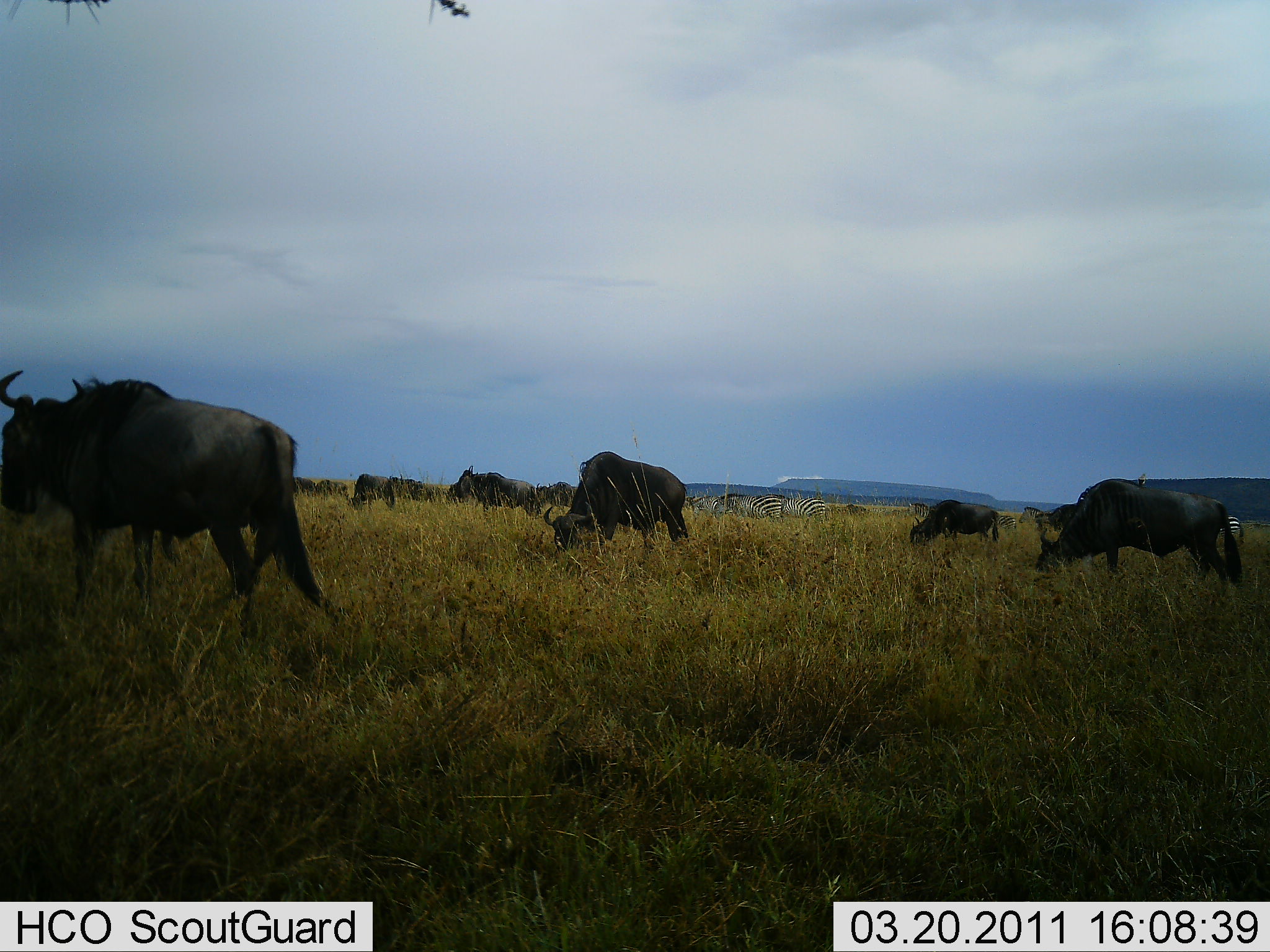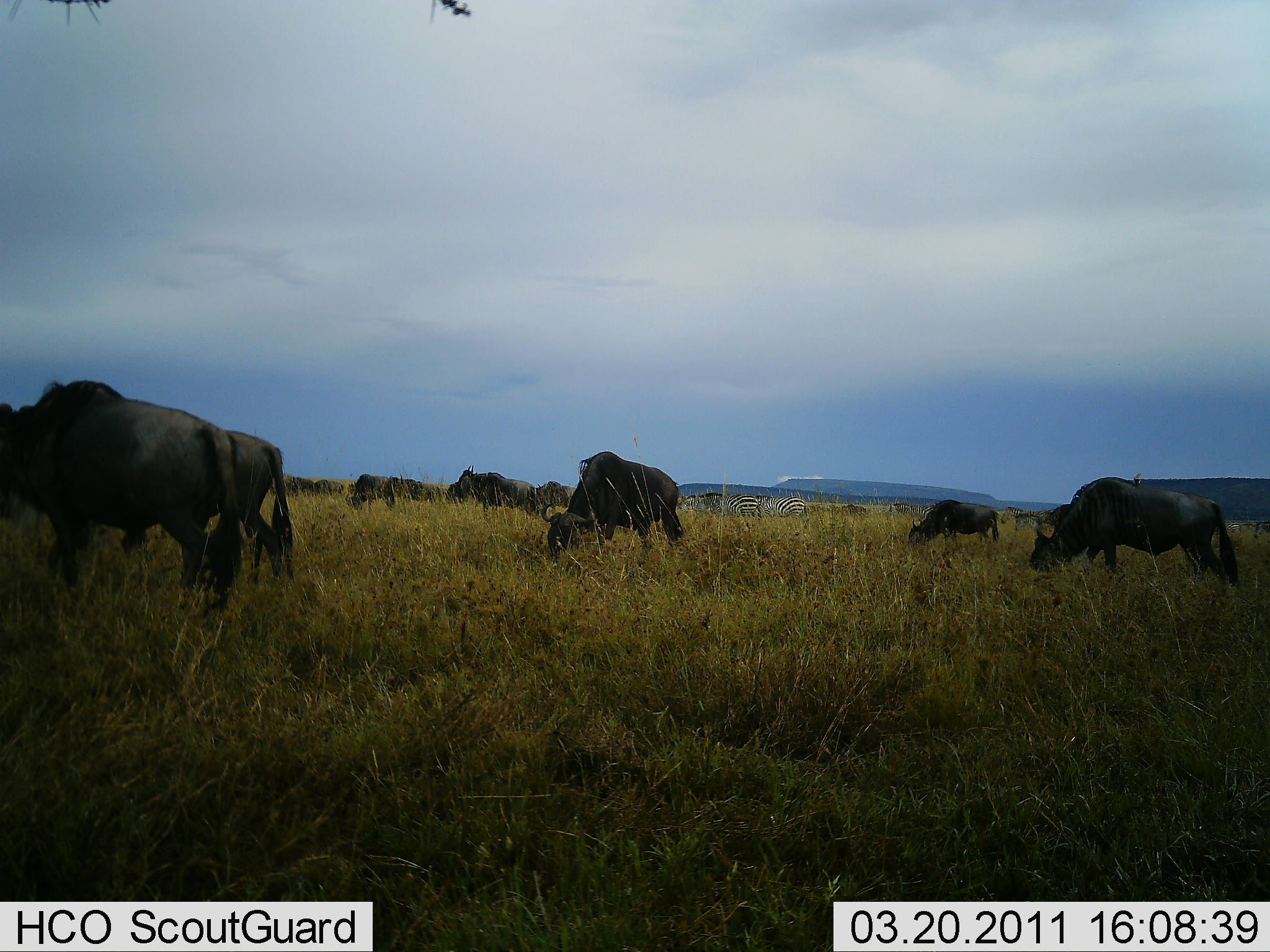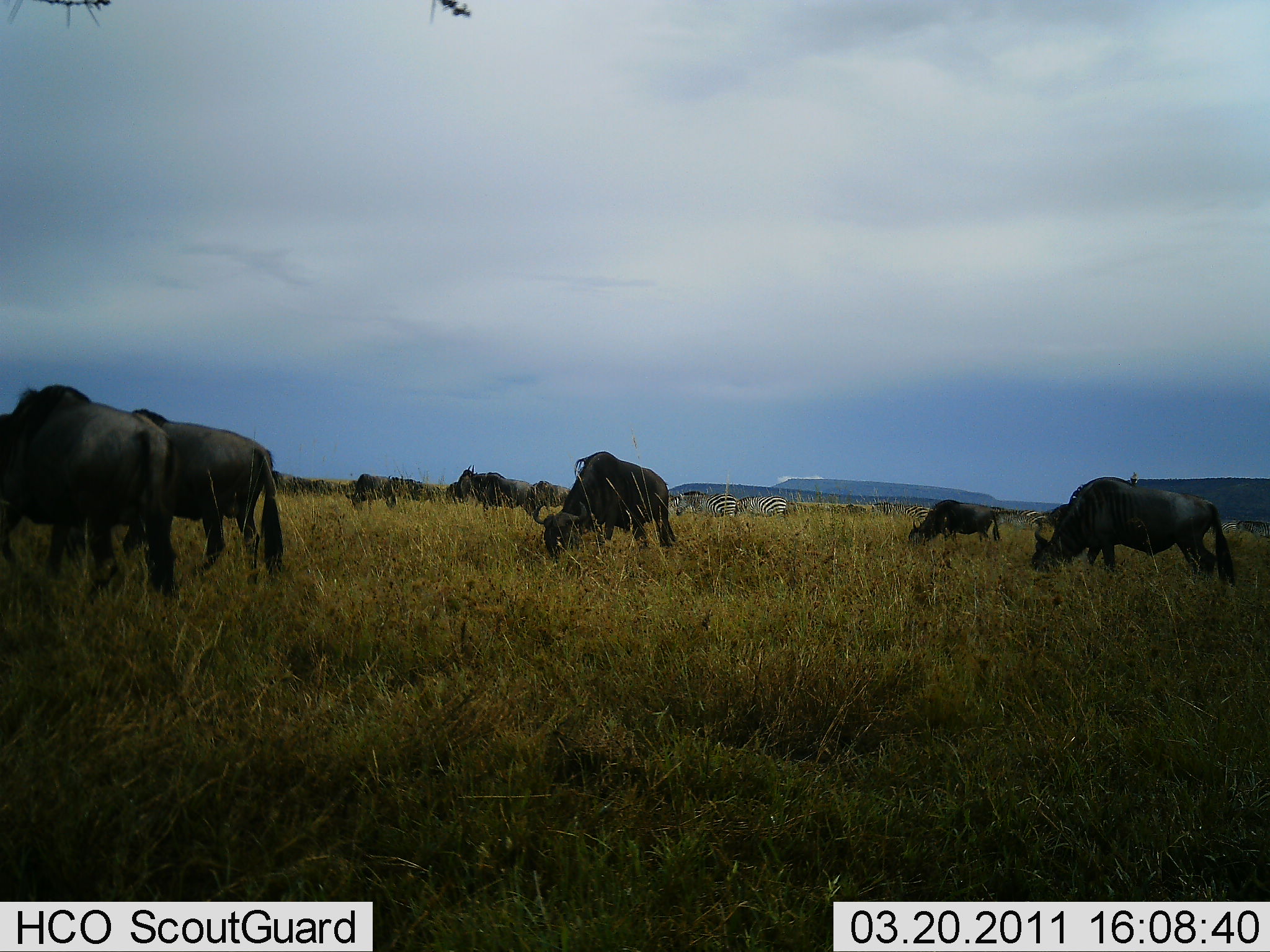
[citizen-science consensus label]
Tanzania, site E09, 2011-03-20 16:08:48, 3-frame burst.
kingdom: Animalia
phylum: Chordata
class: Mammalia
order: Artiodactyla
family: Bovidae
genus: Connochaetes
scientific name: Connochaetes taurinus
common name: blue wildebeest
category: wildebeest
Wildebeest (blue wildebeest) (Connochaetes taurinus), count 9. Behavior (volunteer vote fractions): standing 20%, resting 0%, moving 45%, interacting 0%. Young present (vote fraction): 0%. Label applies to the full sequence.